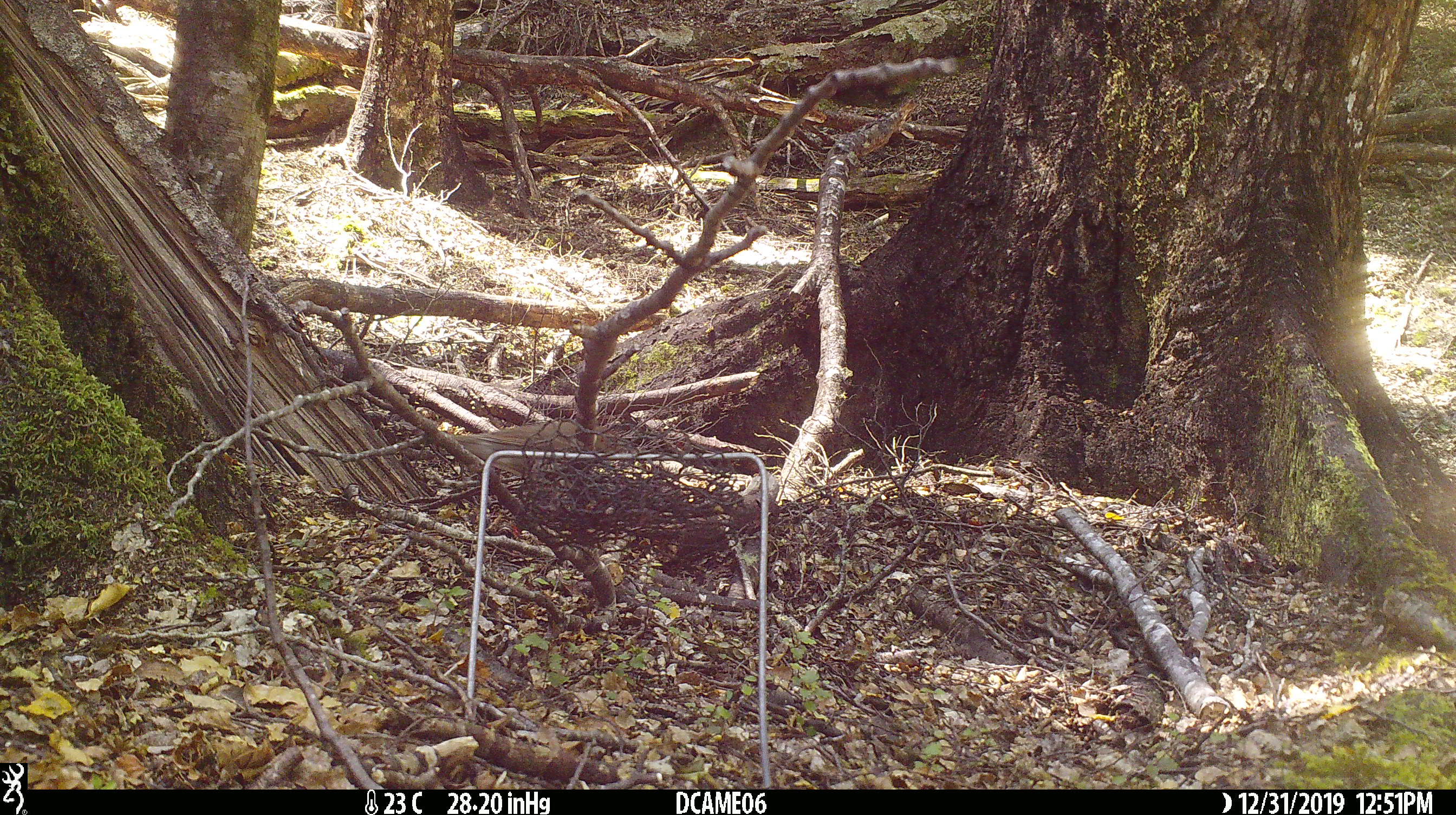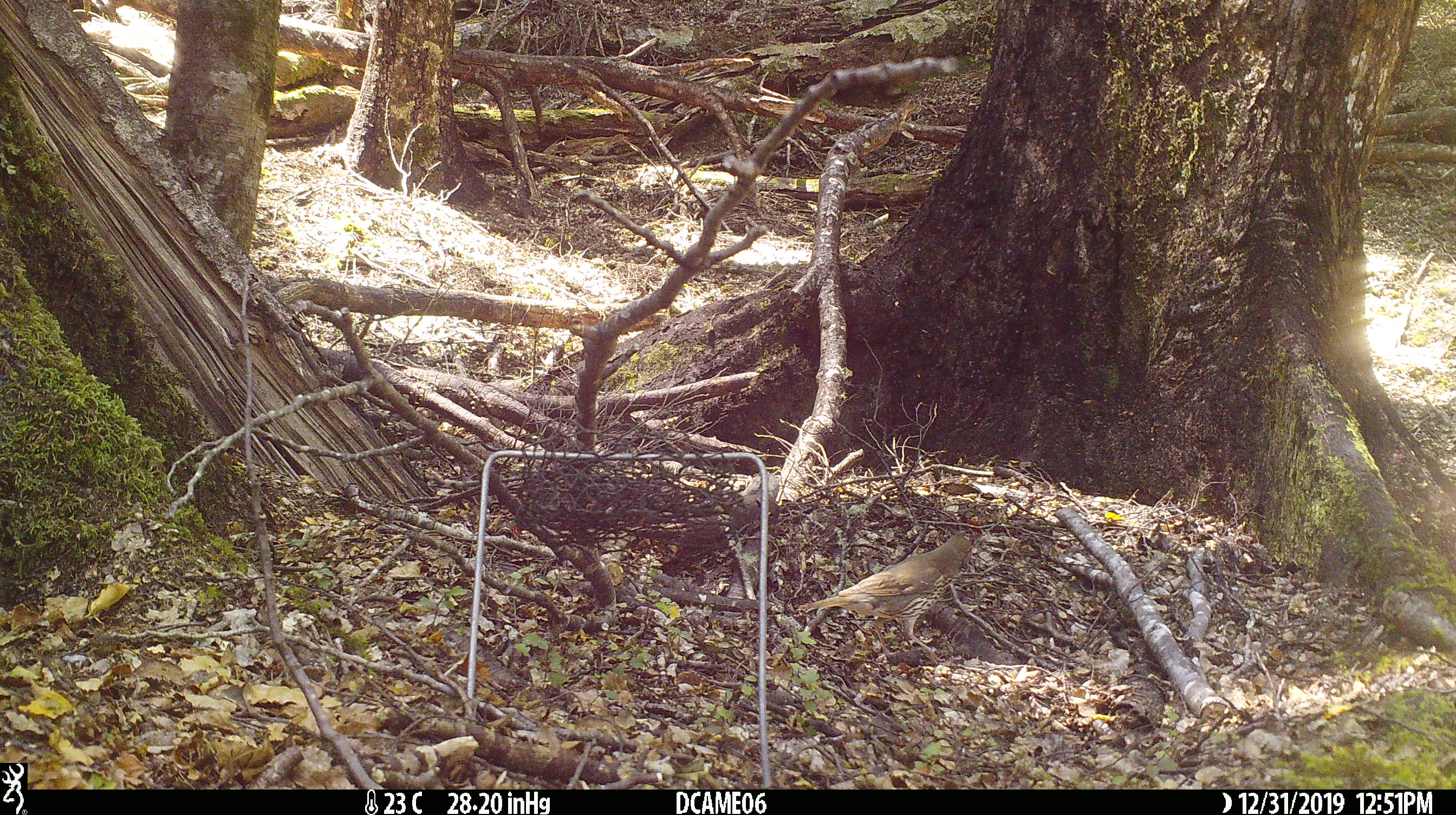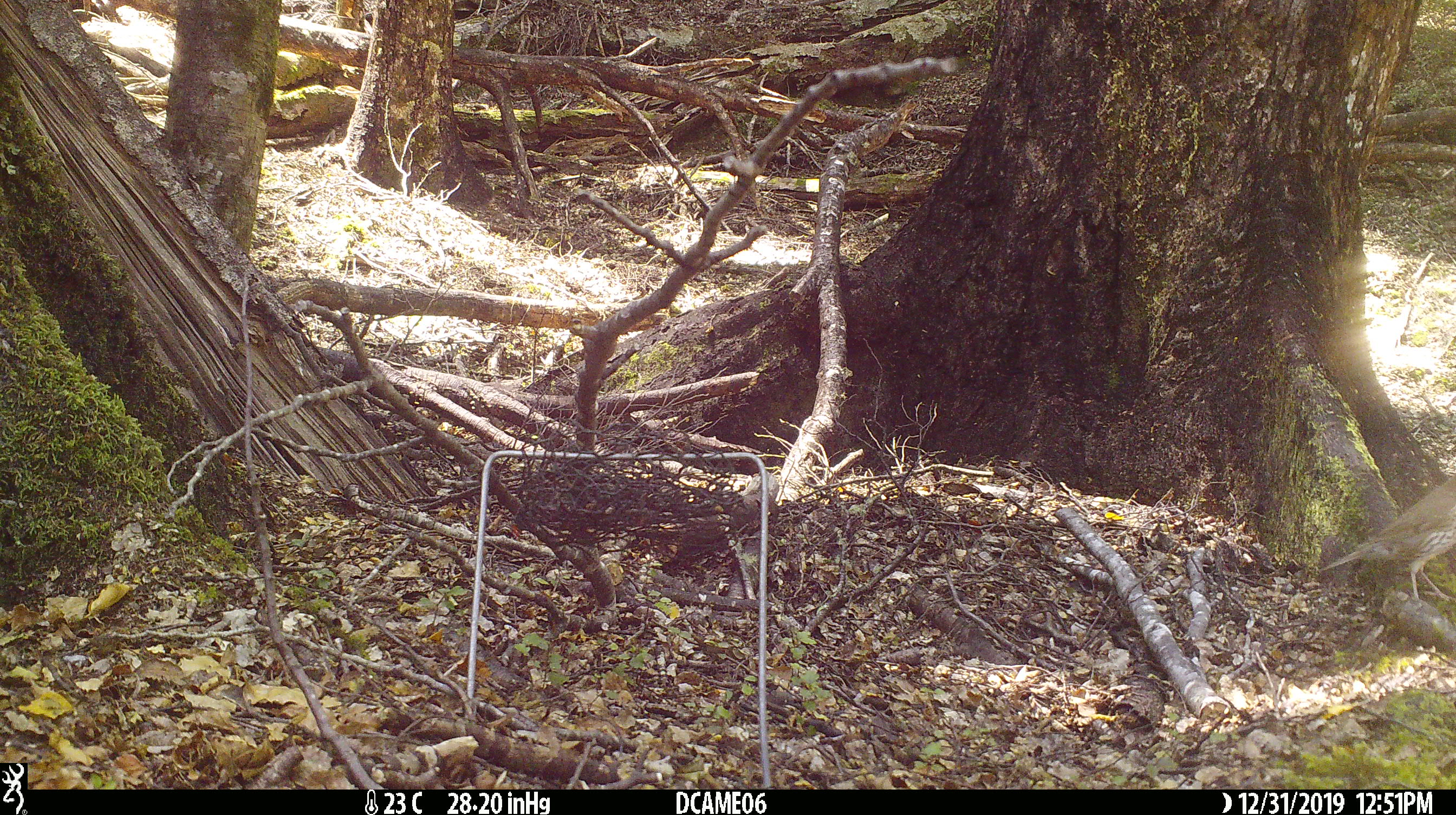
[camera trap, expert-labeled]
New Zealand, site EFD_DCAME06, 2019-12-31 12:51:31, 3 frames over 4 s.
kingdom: Animalia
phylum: Chordata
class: Aves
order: Passeriformes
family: Turdidae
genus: Turdus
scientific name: Turdus merula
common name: eurasian blackbird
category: blackbird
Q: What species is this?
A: Blackbird (eurasian blackbird) (Turdus merula).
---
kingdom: Animalia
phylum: Chordata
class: Aves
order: Passeriformes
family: Turdidae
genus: Turdus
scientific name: Turdus philomelos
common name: song thrush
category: thrush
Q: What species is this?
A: Thrush (song thrush) (Turdus philomelos).